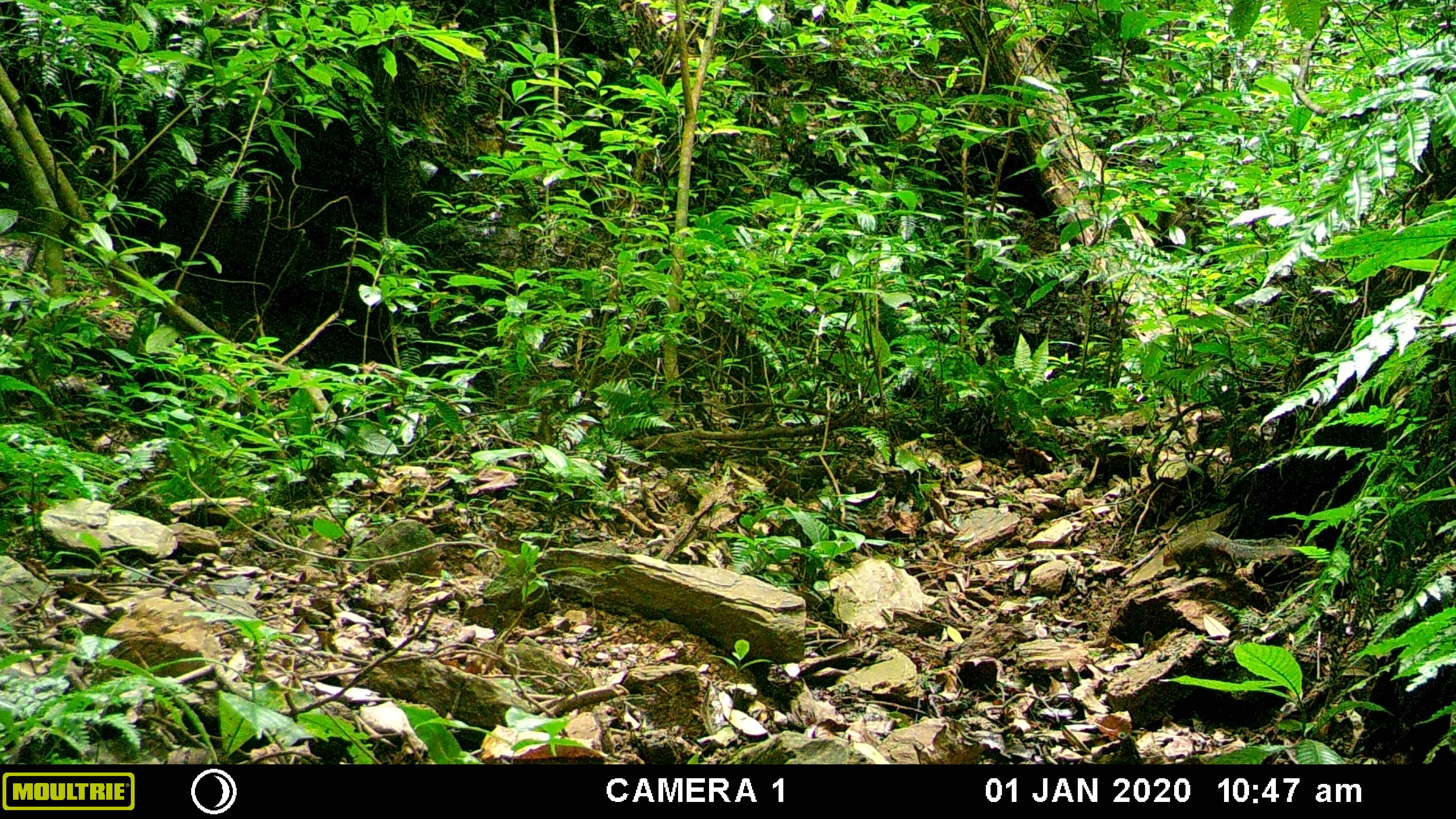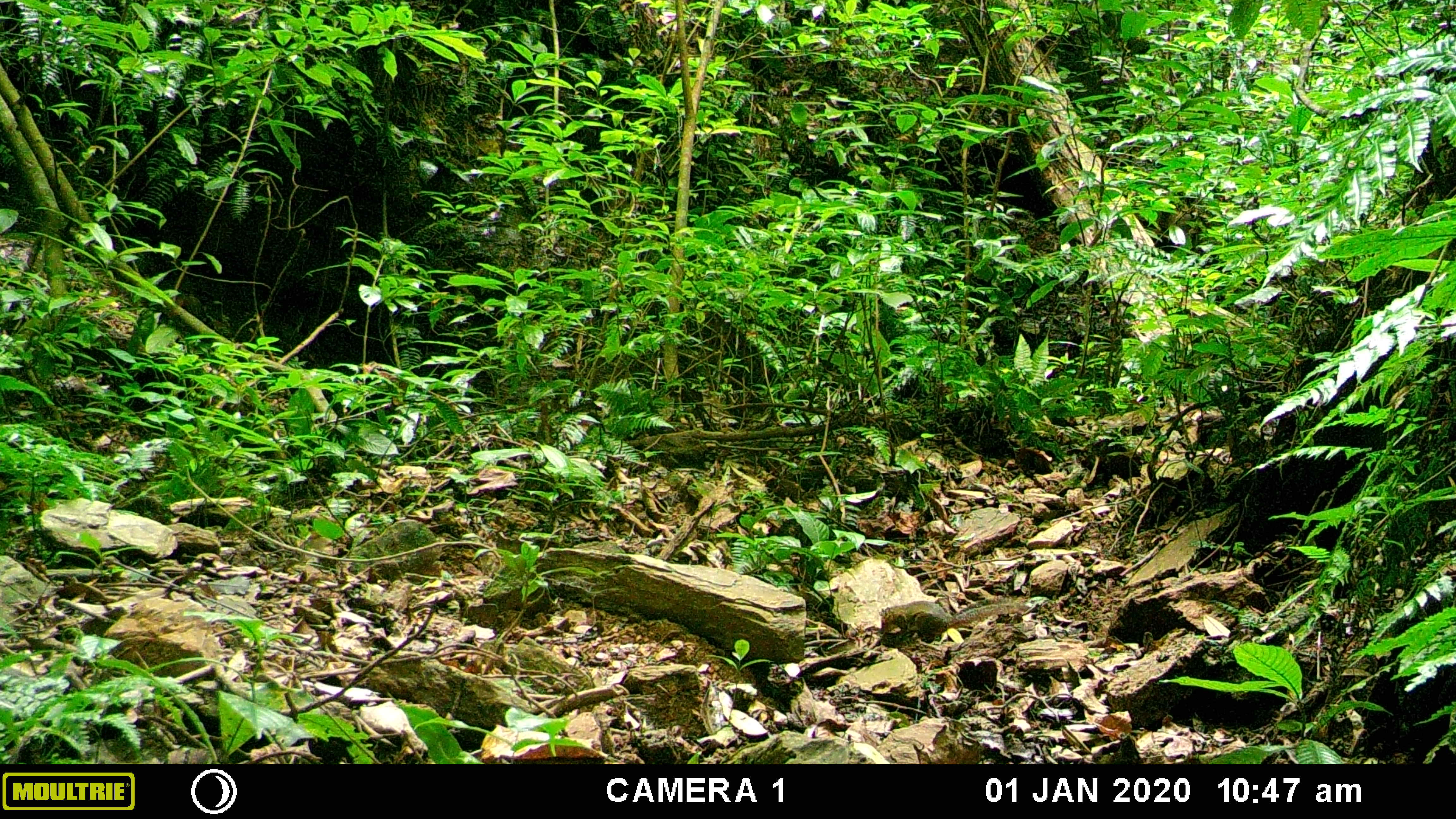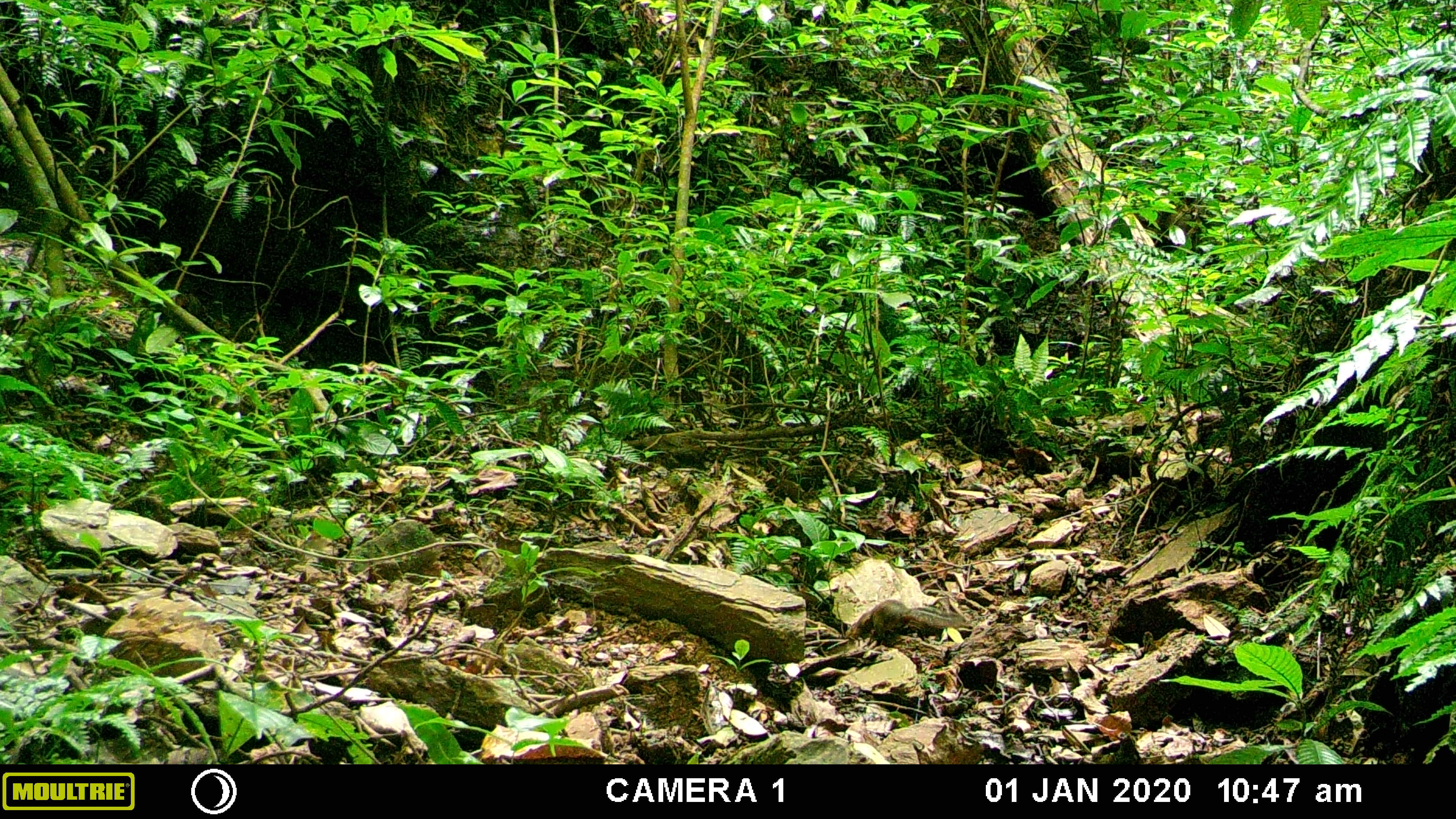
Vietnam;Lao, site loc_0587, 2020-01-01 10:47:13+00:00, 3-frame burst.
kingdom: Animalia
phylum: Chordata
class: Mammalia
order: Rodentia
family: Sciuridae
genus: Dremomys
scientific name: Dremomys rufigenis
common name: red-cheeked squirrel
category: red cheeked squirrel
Red cheeked squirrel (red-cheeked squirrel) (Dremomys rufigenis). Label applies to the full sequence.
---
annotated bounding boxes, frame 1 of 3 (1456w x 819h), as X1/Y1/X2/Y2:
red cheeked squirrel: 1161/529/1293/581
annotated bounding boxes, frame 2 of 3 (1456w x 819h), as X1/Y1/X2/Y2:
red cheeked squirrel: 878/596/1020/642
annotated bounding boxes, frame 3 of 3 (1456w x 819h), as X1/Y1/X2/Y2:
red cheeked squirrel: 843/598/964/649